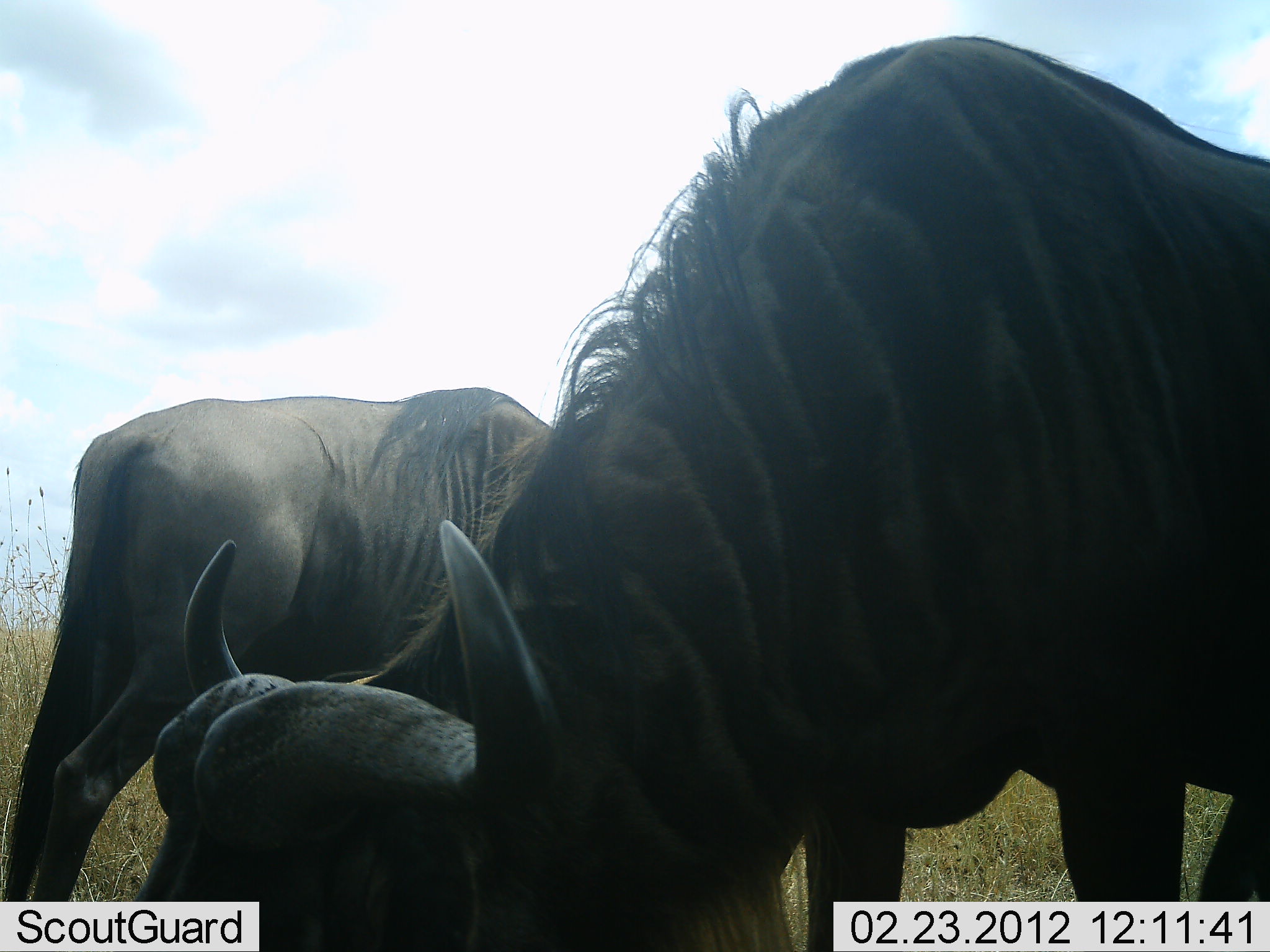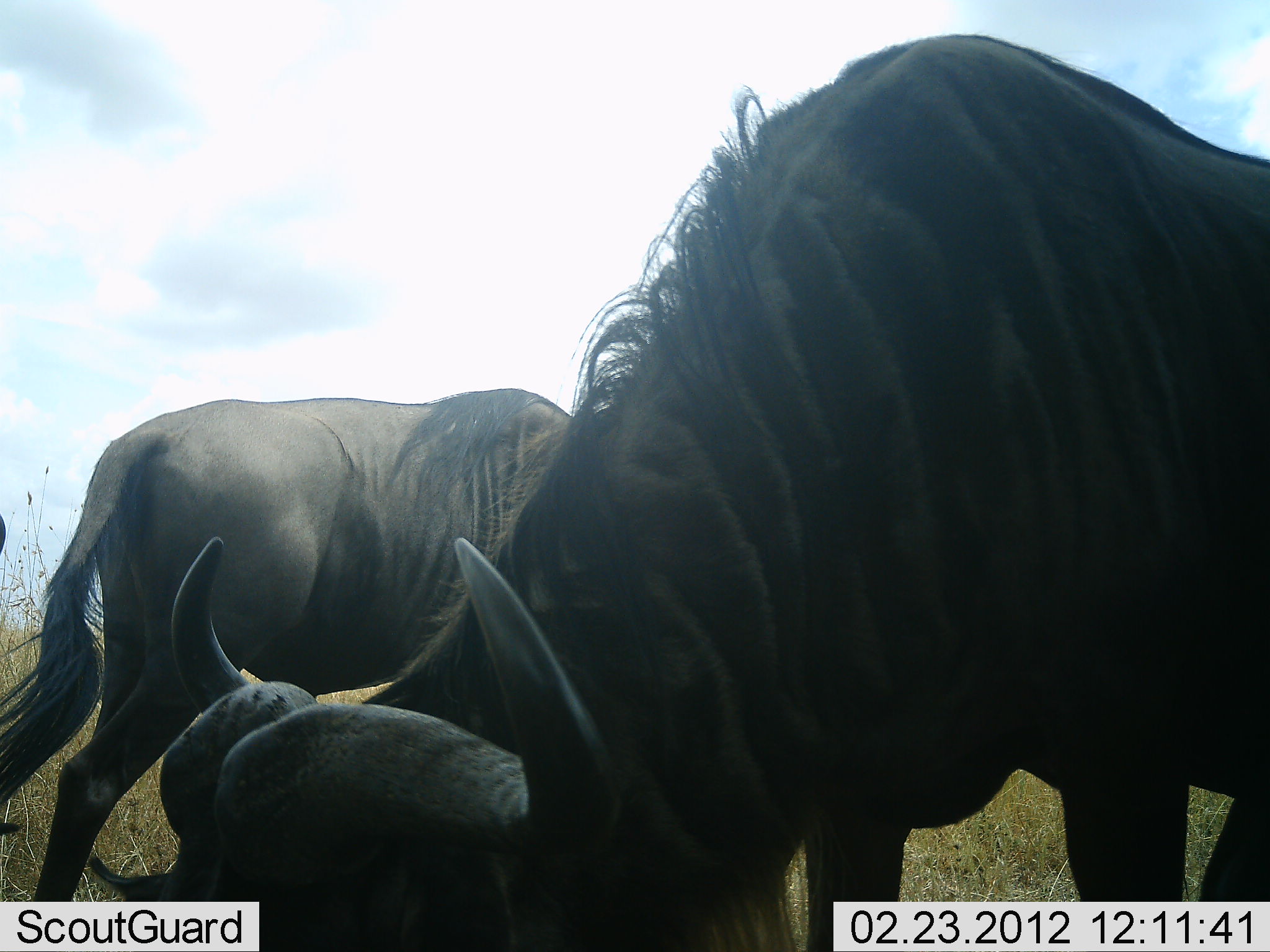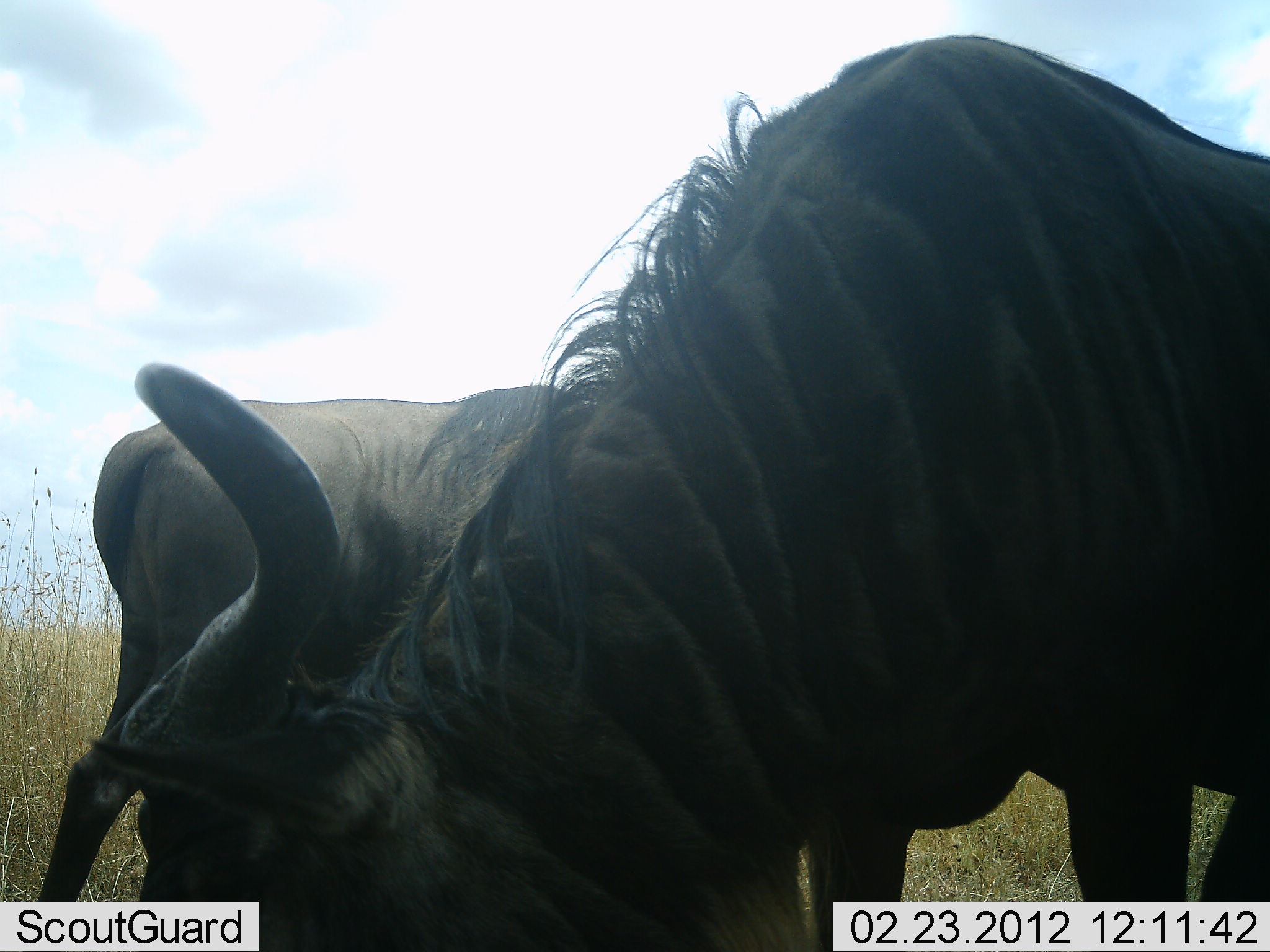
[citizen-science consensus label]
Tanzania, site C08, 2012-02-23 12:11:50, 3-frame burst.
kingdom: Animalia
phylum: Chordata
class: Mammalia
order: Artiodactyla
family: Bovidae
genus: Connochaetes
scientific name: Connochaetes taurinus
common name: blue wildebeest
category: wildebeest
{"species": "wildebeest (blue wildebeest) (Connochaetes taurinus)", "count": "2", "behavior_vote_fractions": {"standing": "33%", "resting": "0%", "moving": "13%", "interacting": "0%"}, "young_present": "0%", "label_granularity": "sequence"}